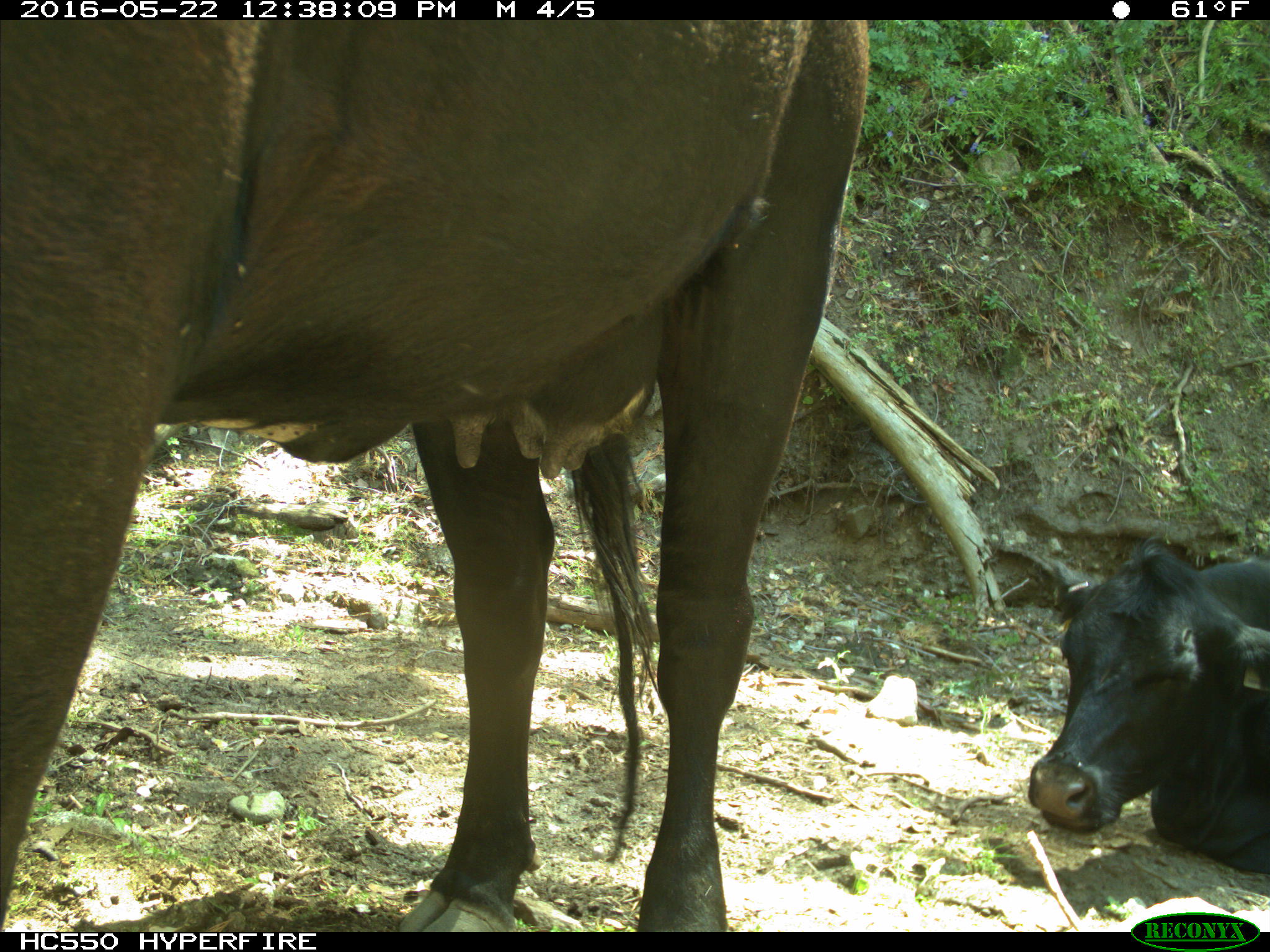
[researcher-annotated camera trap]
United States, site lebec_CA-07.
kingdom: Animalia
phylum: Chordata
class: Mammalia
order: Artiodactyla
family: Bovidae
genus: Bos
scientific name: Bos taurus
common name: domestic cow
Bos taurus (domestic cow).